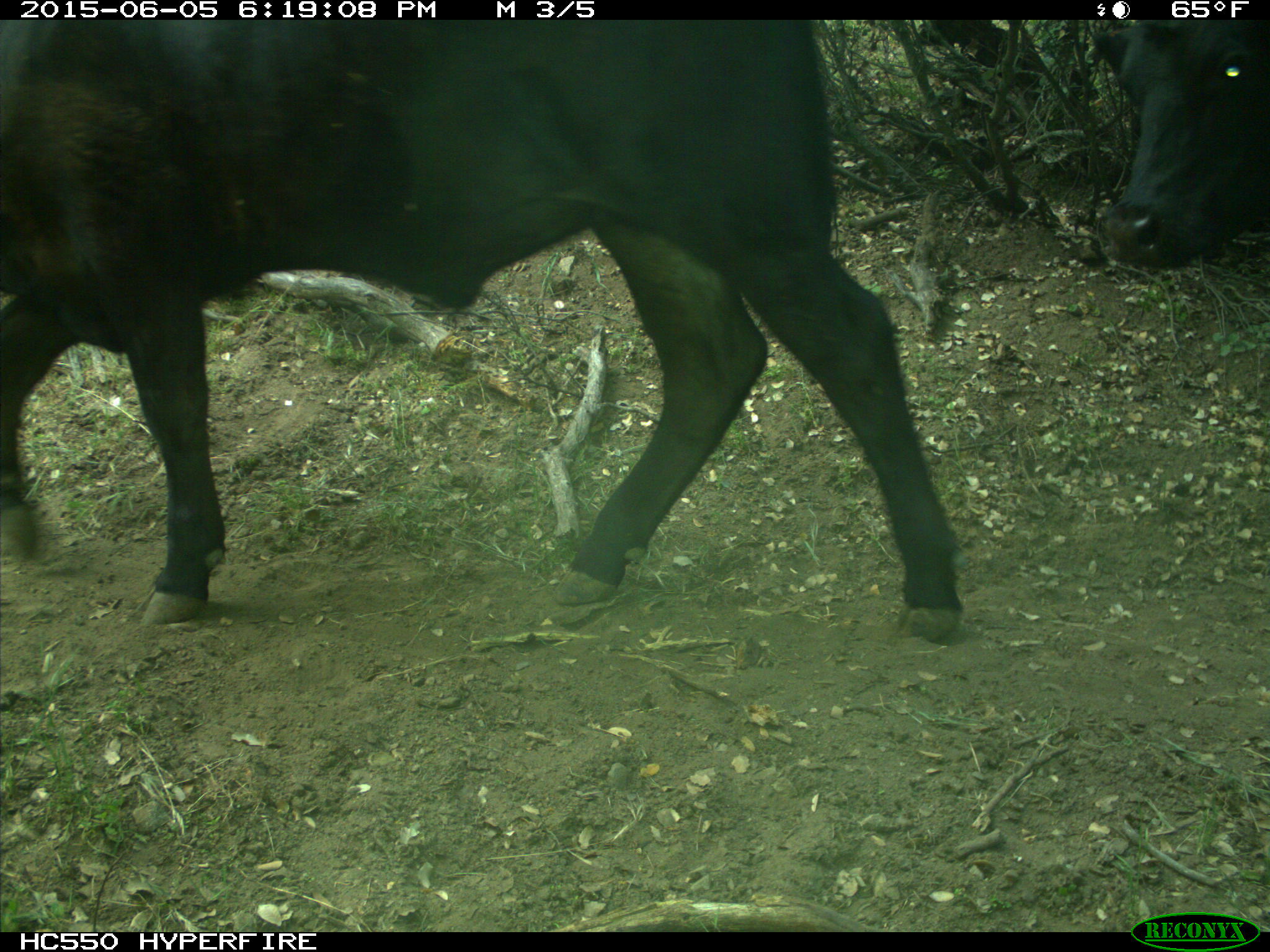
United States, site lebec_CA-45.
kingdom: Animalia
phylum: Chordata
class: Mammalia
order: Artiodactyla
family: Bovidae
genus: Bos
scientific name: Bos taurus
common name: domestic cow